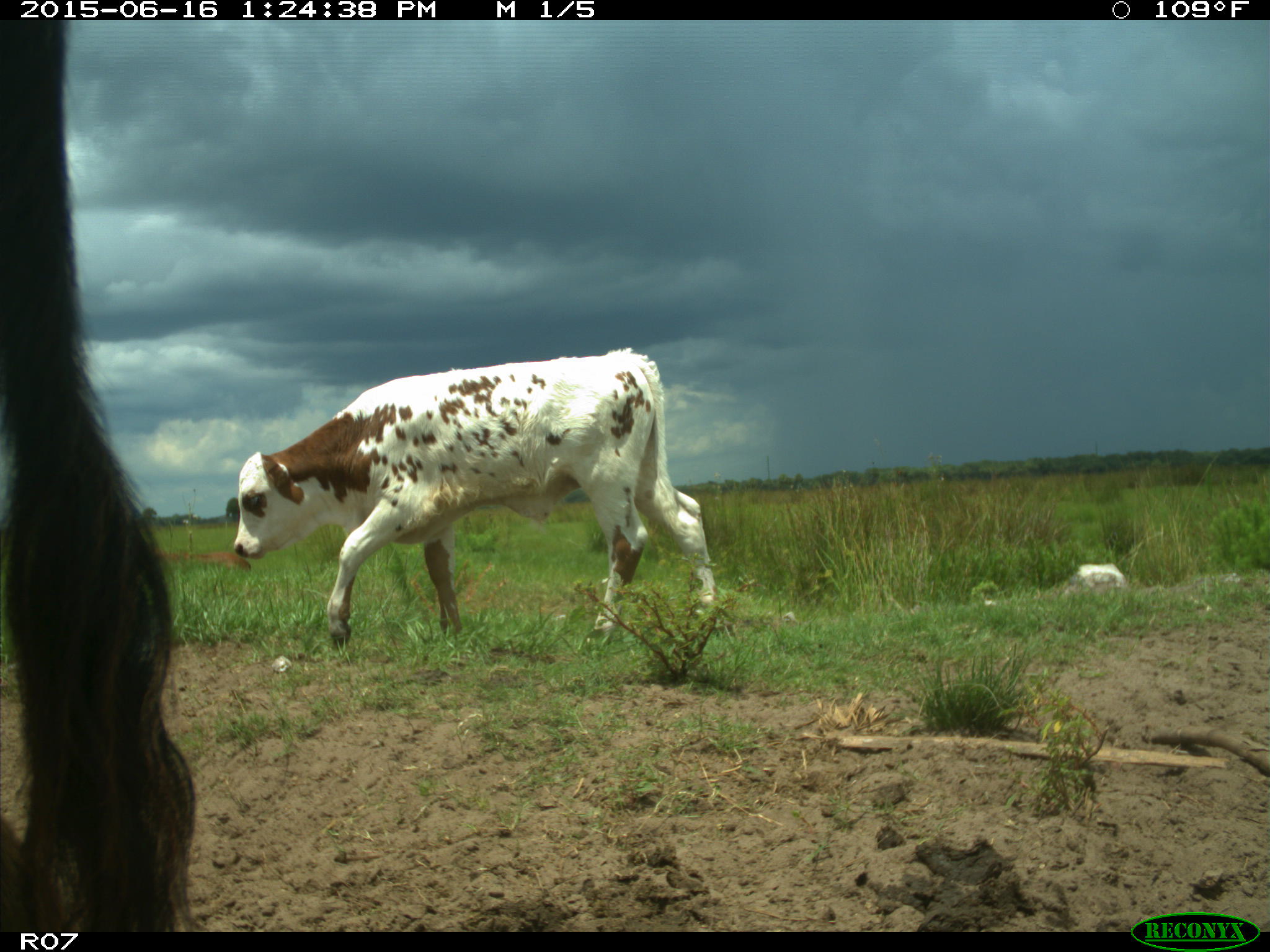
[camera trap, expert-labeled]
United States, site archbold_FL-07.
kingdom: Animalia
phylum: Chordata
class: Mammalia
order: Artiodactyla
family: Bovidae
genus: Bos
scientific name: Bos taurus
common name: domestic cow